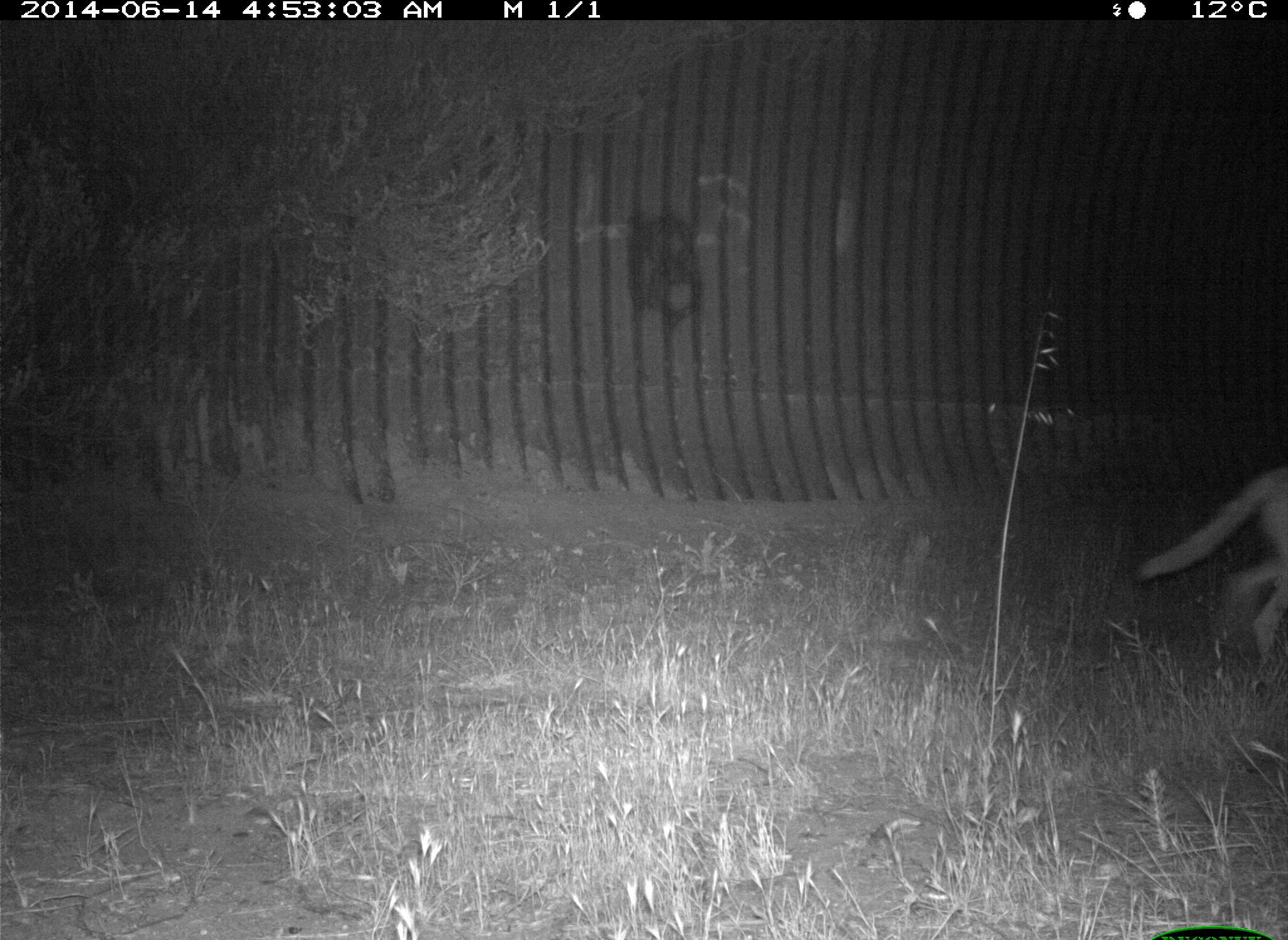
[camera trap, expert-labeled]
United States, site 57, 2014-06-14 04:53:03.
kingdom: Animalia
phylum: Chordata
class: Mammalia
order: Carnivora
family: Canidae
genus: Canis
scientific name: Canis latrans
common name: coyote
Coyote (Canis latrans).